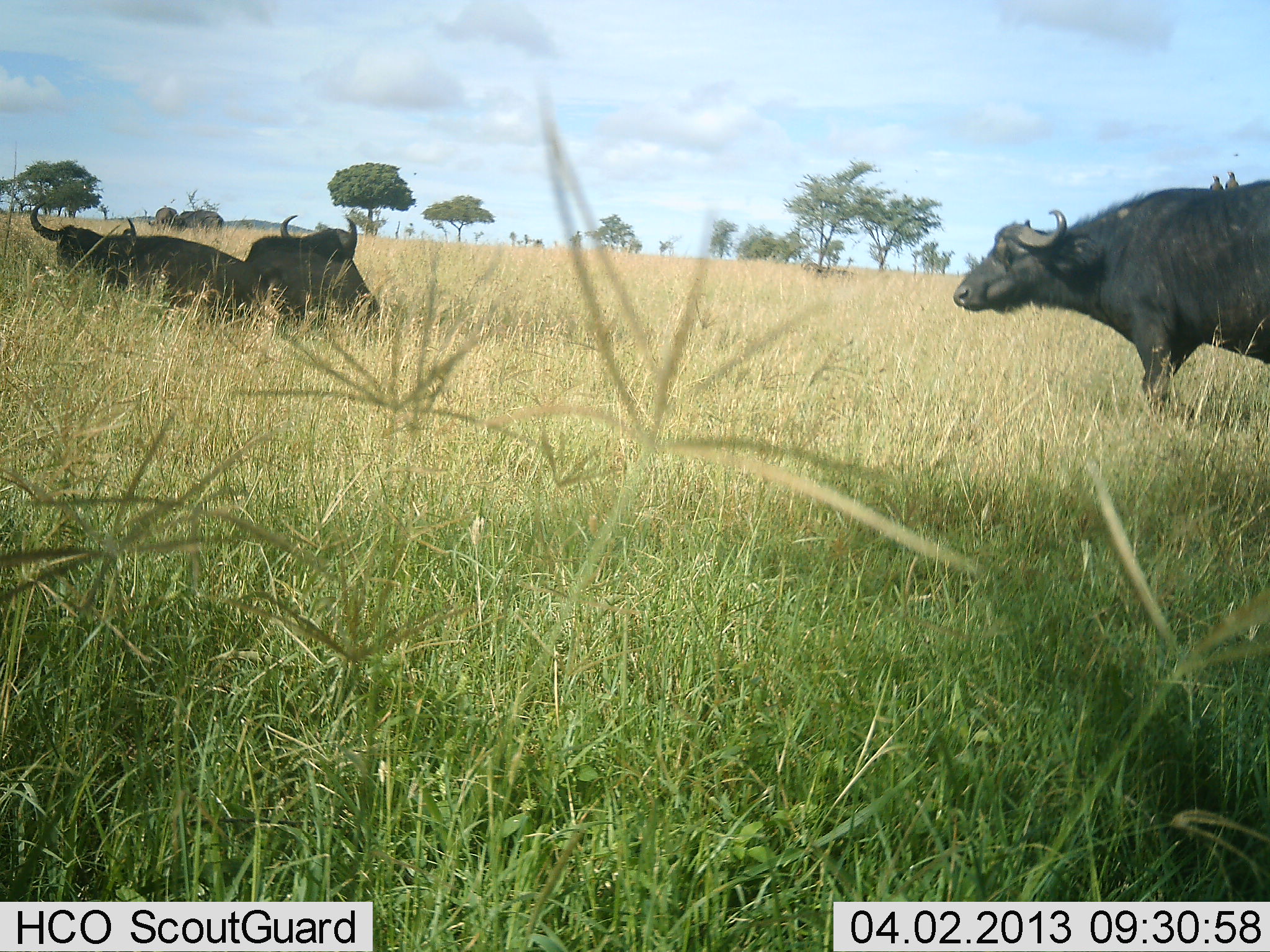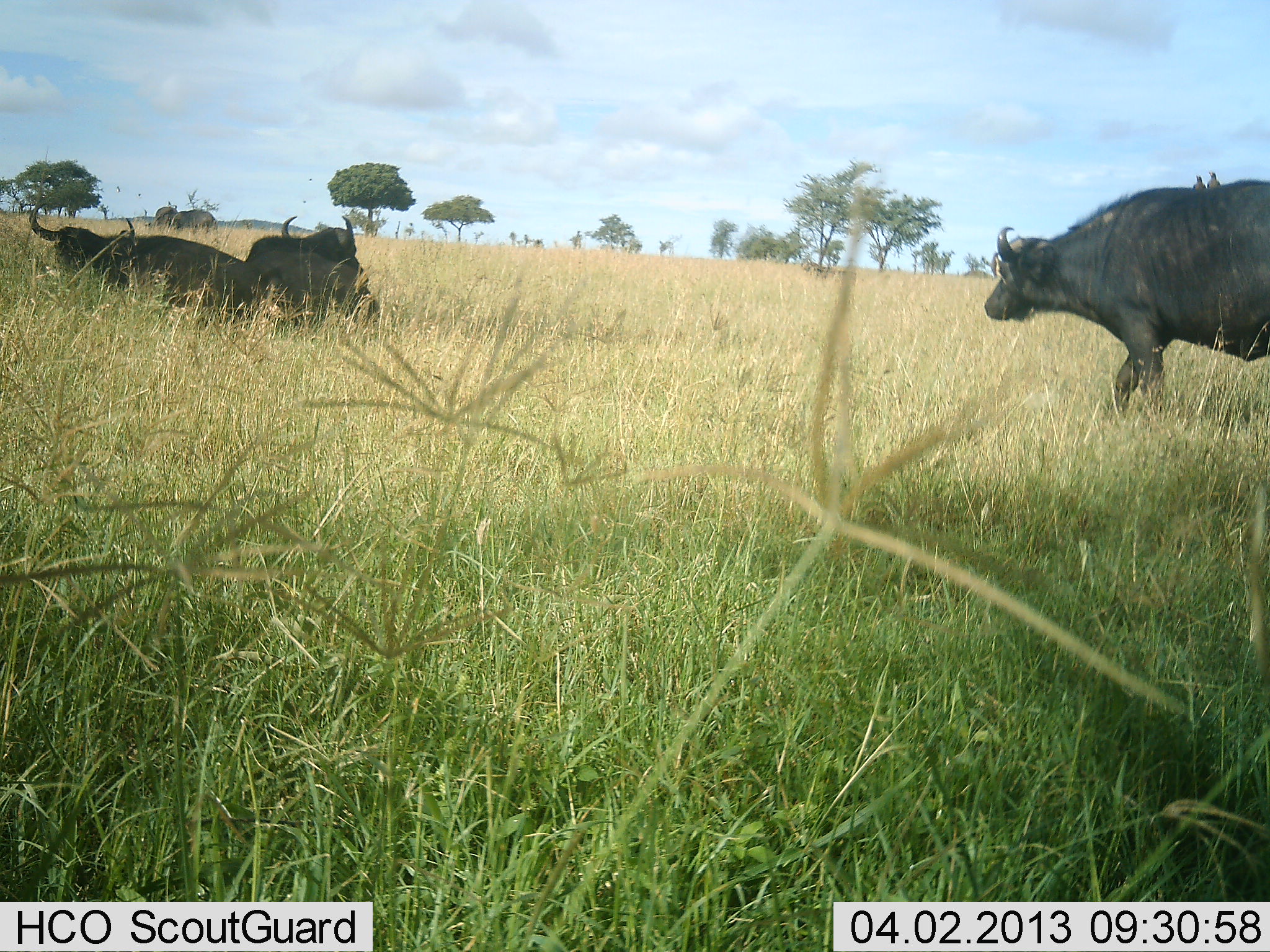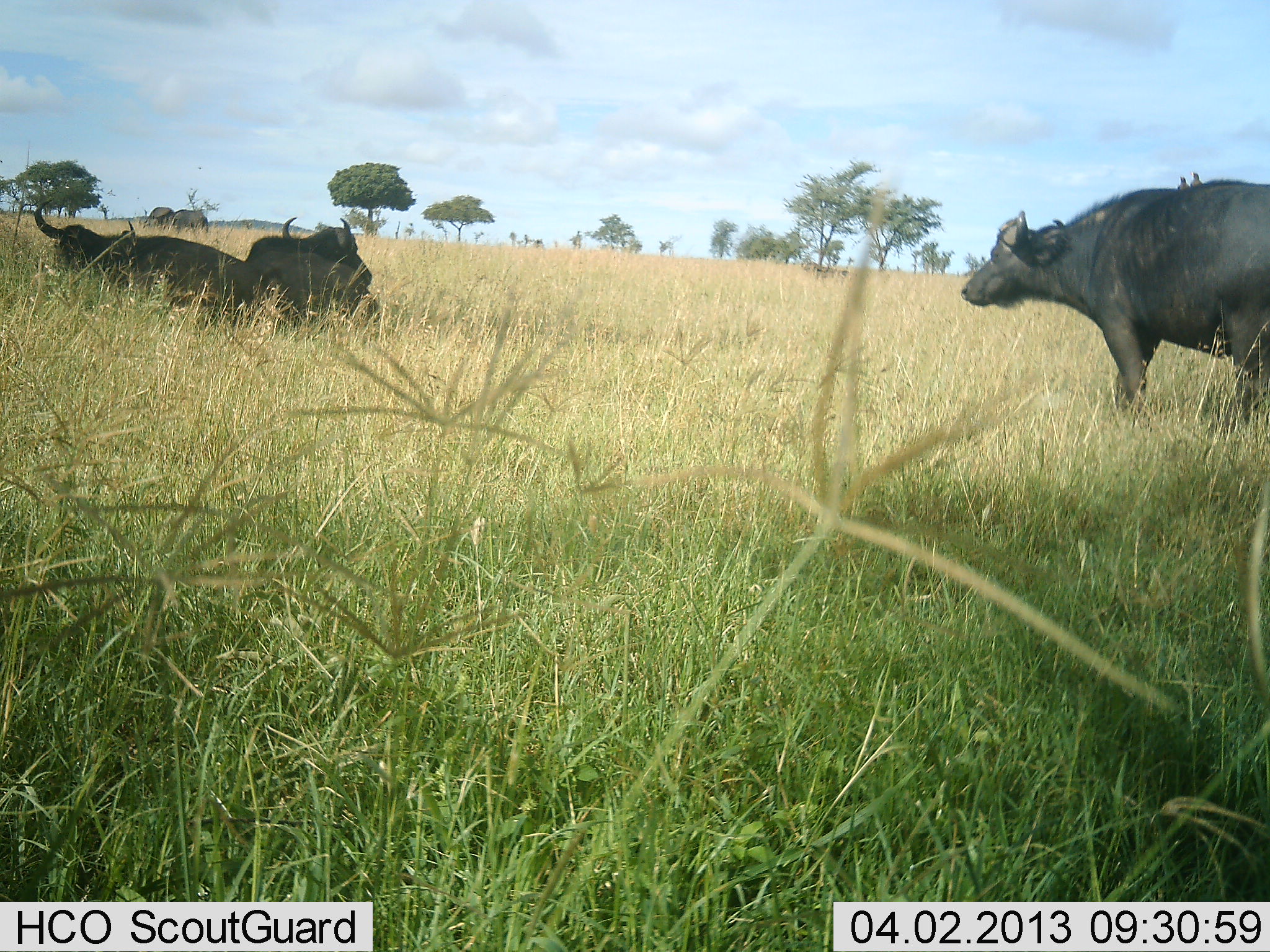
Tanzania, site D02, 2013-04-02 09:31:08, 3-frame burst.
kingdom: Animalia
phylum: Chordata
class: Mammalia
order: Artiodactyla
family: Bovidae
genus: Syncerus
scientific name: Syncerus caffer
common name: cape buffalo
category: buffalo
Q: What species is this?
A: Buffalo (cape buffalo) (Syncerus caffer).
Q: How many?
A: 5.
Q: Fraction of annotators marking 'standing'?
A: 37%.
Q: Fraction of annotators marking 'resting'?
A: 89%.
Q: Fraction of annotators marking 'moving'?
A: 84%.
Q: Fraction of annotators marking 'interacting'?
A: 0%.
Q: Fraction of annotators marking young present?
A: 5%.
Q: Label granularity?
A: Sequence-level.